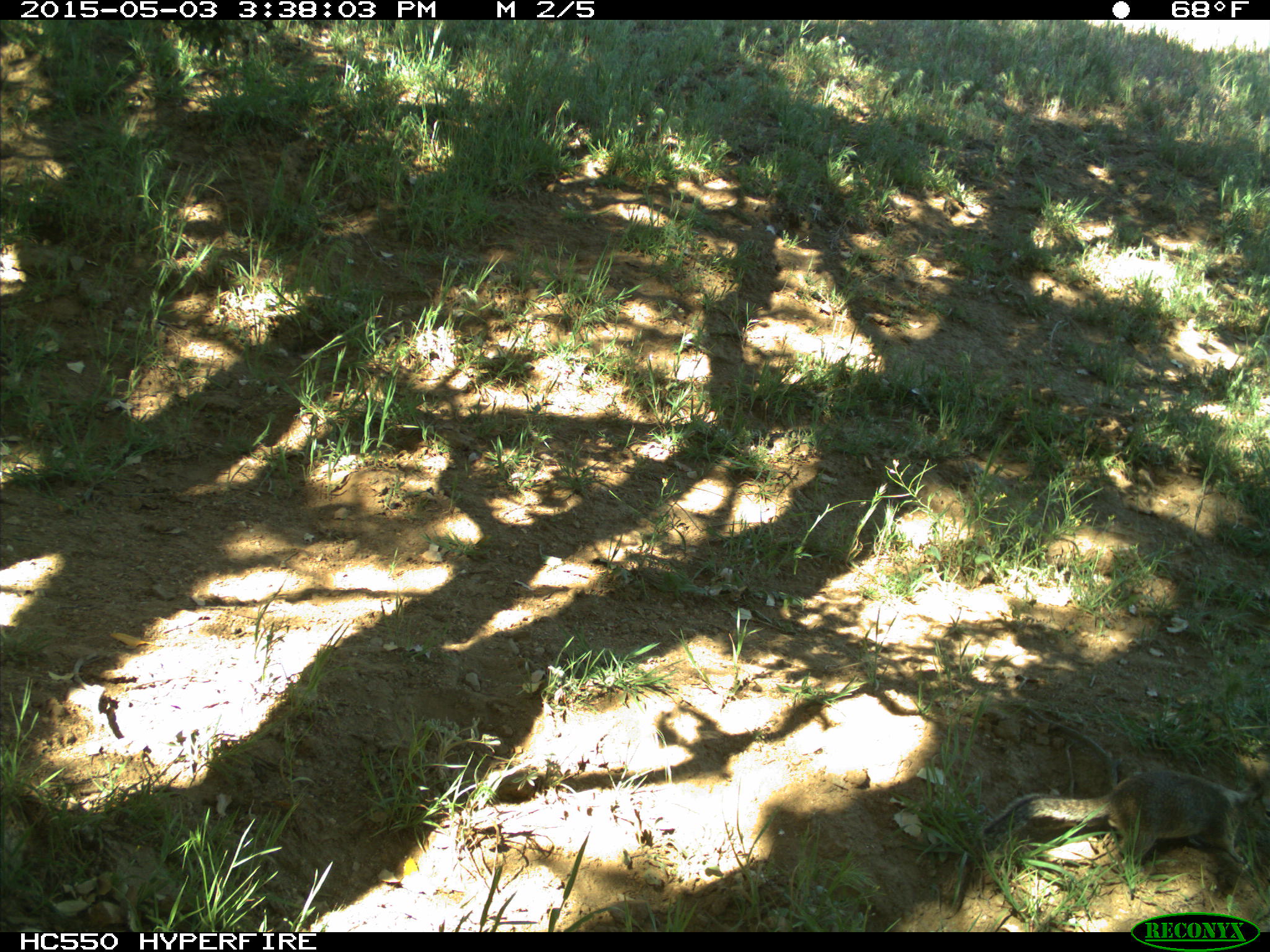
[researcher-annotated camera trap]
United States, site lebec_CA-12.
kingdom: Animalia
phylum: Chordata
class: Mammalia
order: Rodentia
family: Sciuridae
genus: Otospermophilus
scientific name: Otospermophilus beecheyi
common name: california ground squirrel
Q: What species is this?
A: Otospermophilus beecheyi (california ground squirrel).